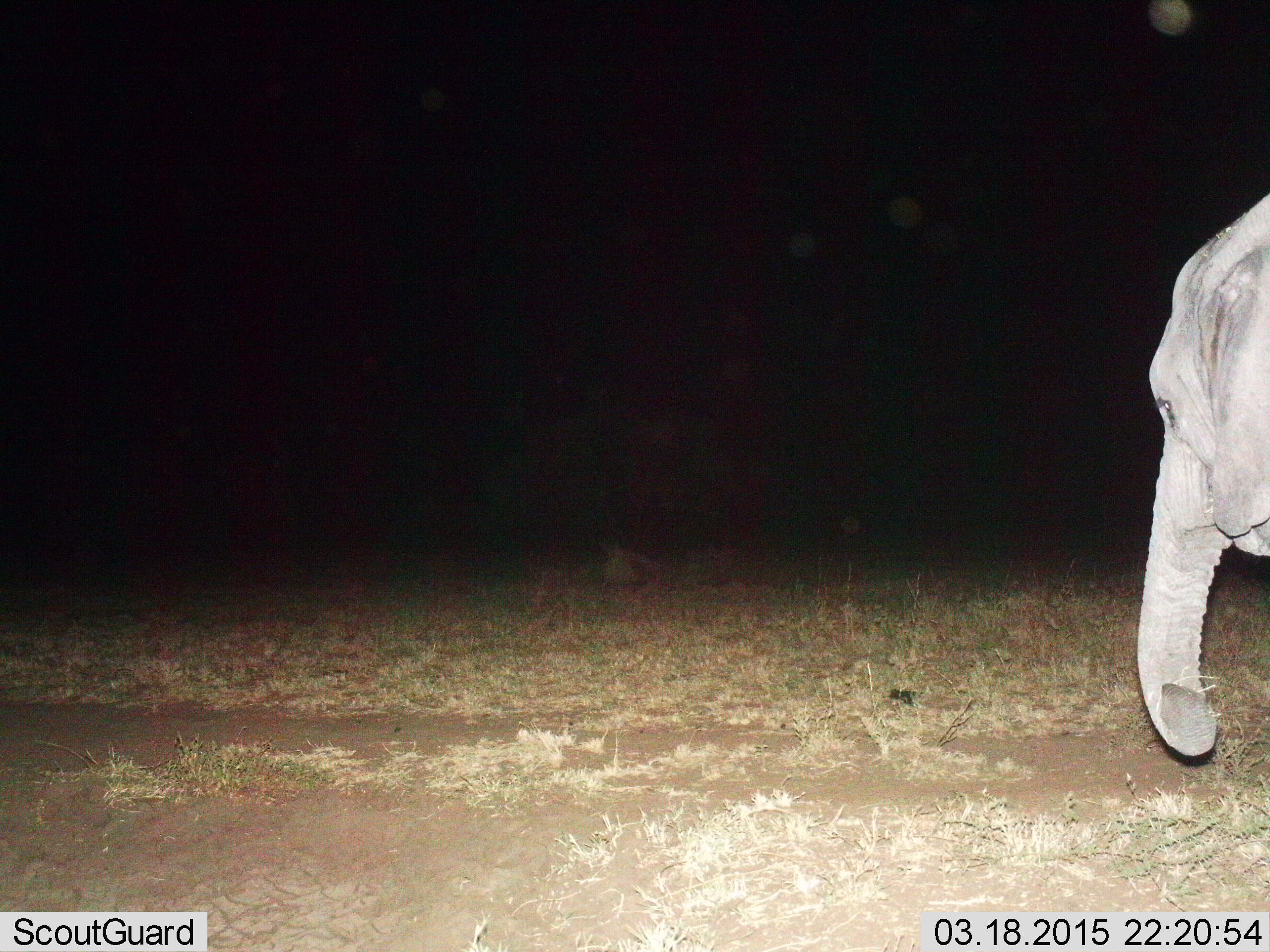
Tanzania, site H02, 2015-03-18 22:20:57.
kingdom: Animalia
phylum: Chordata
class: Mammalia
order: Proboscidea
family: Elephantidae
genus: Loxodonta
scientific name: Loxodonta africana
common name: african bush elephant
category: elephant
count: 1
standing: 30%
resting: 0%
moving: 60%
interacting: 0%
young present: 0%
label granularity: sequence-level